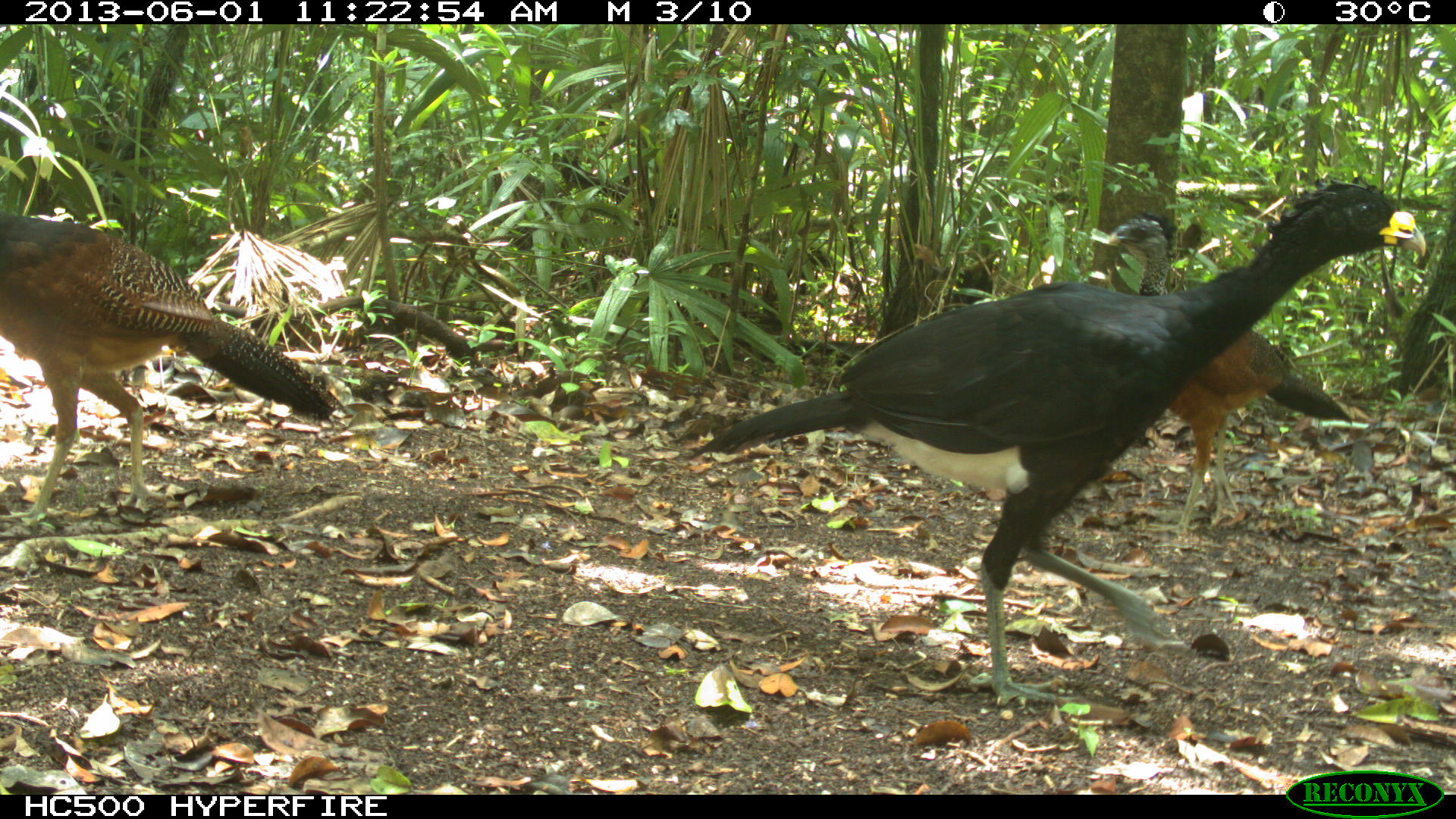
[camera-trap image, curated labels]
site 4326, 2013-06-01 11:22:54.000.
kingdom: Animalia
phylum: Chordata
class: Aves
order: Galliformes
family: Cracidae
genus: Crax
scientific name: Crax rubra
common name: great curassow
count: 3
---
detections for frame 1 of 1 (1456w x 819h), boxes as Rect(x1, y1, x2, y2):
crax rubra: Rect(703, 171, 1424, 711); Rect(0, 208, 336, 513); Rect(1098, 210, 1354, 530)